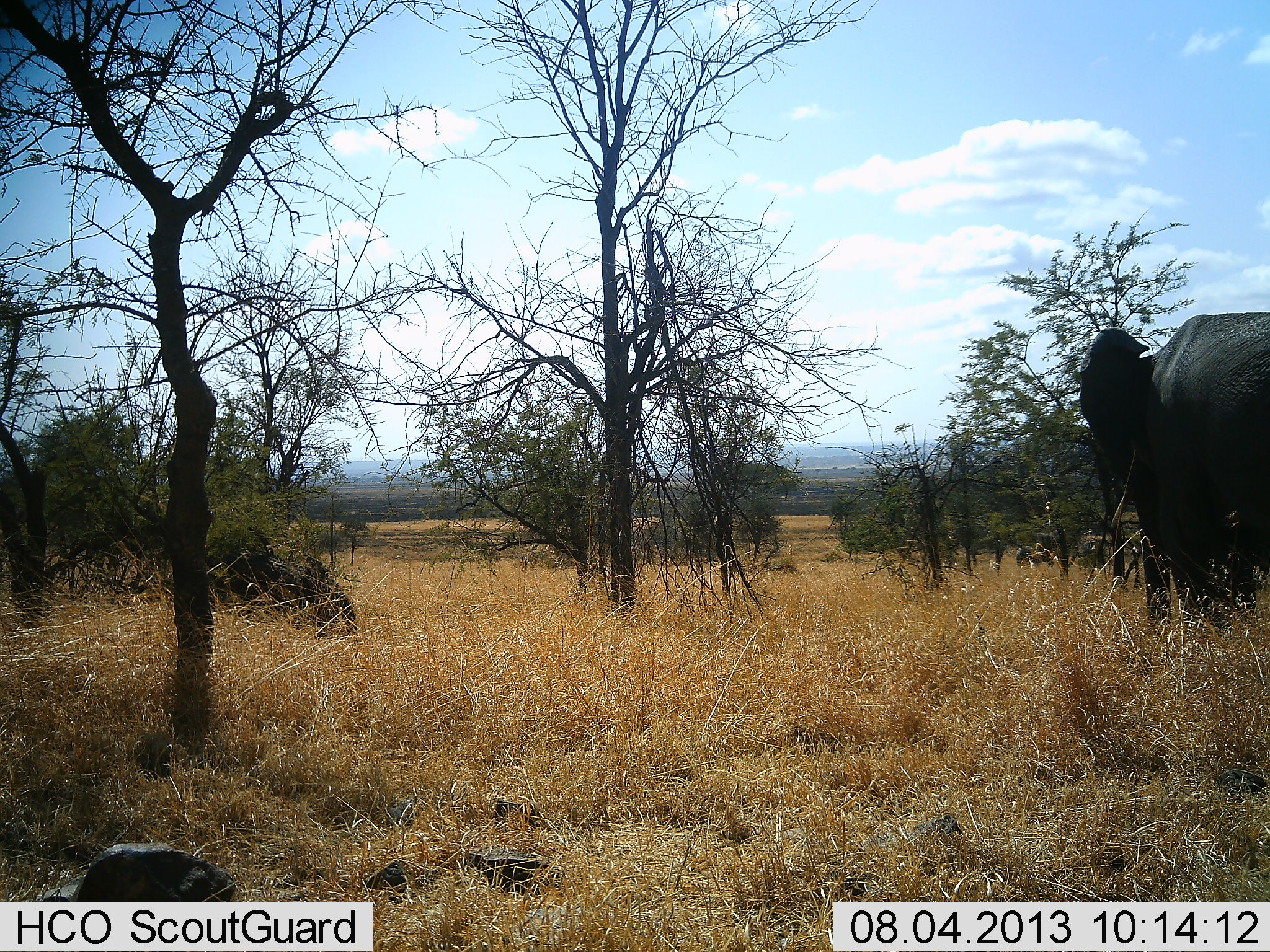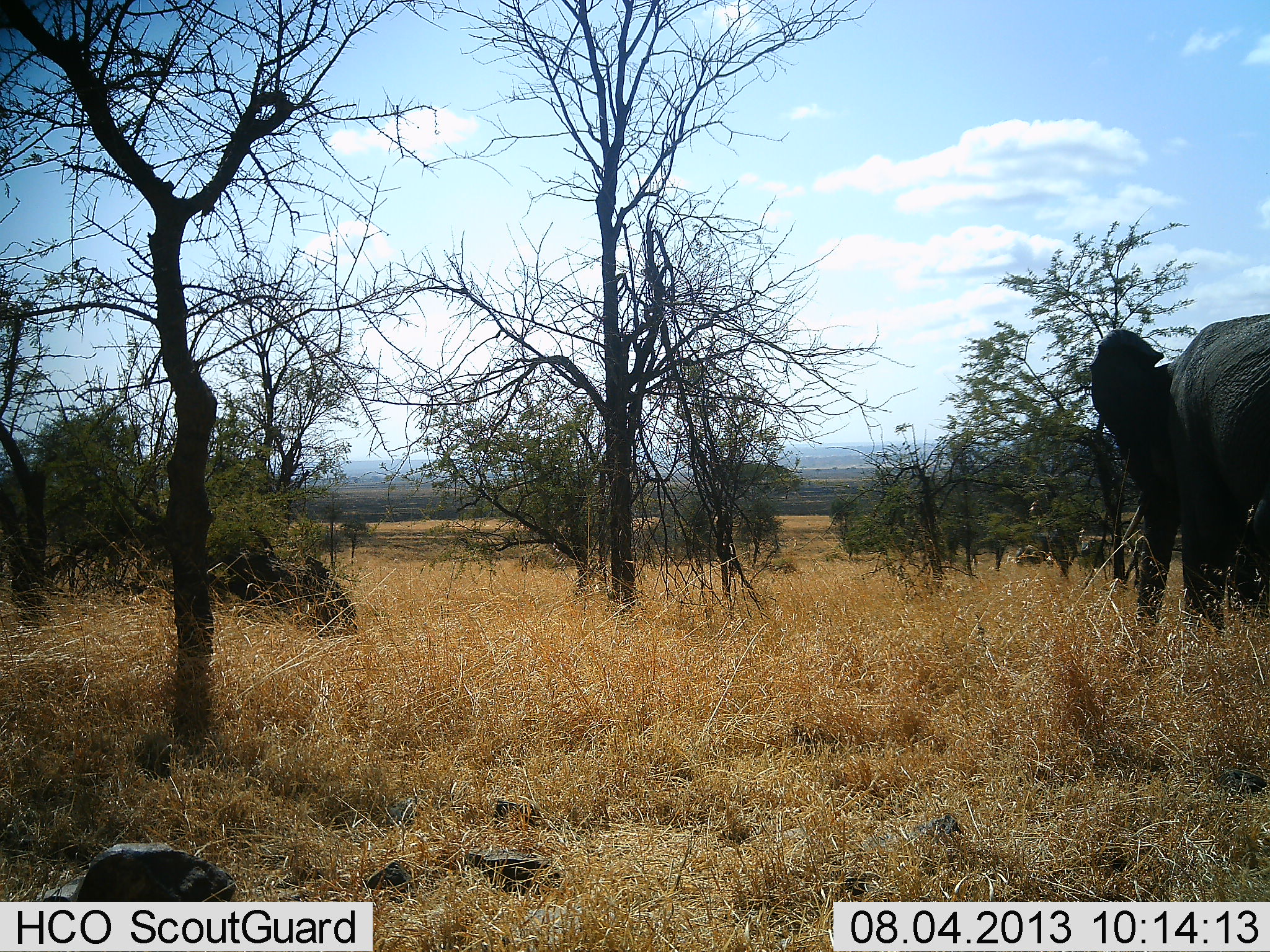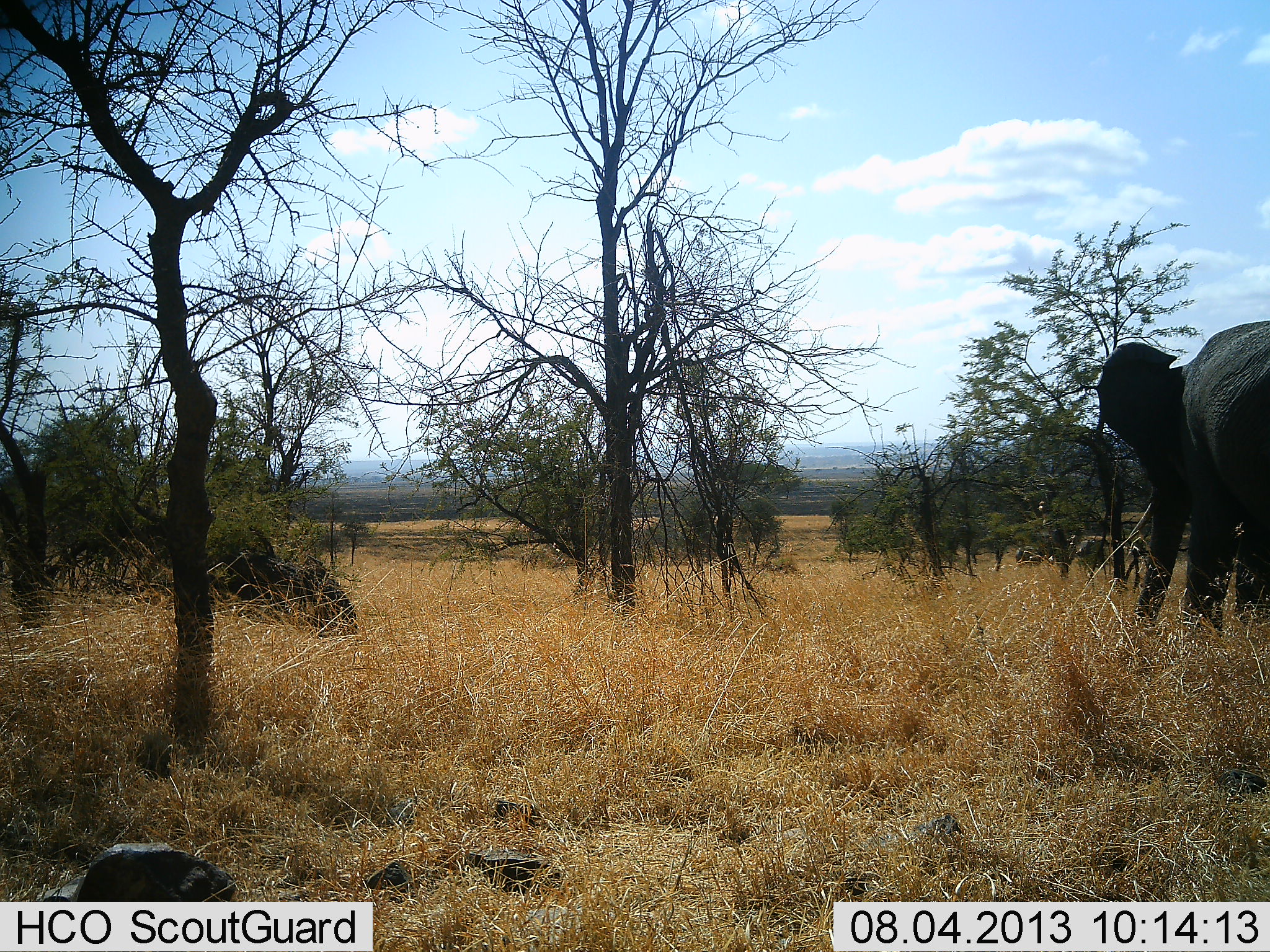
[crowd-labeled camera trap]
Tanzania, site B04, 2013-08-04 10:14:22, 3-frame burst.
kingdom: Animalia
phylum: Chordata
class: Mammalia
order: Proboscidea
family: Elephantidae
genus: Loxodonta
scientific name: Loxodonta africana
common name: african bush elephant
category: elephant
Elephant (african bush elephant) (Loxodonta africana), count 1. Behavior (volunteer vote fractions): standing 33%, resting 0%, moving 61%, interacting 0%. Young present (vote fraction): 3%. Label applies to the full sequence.